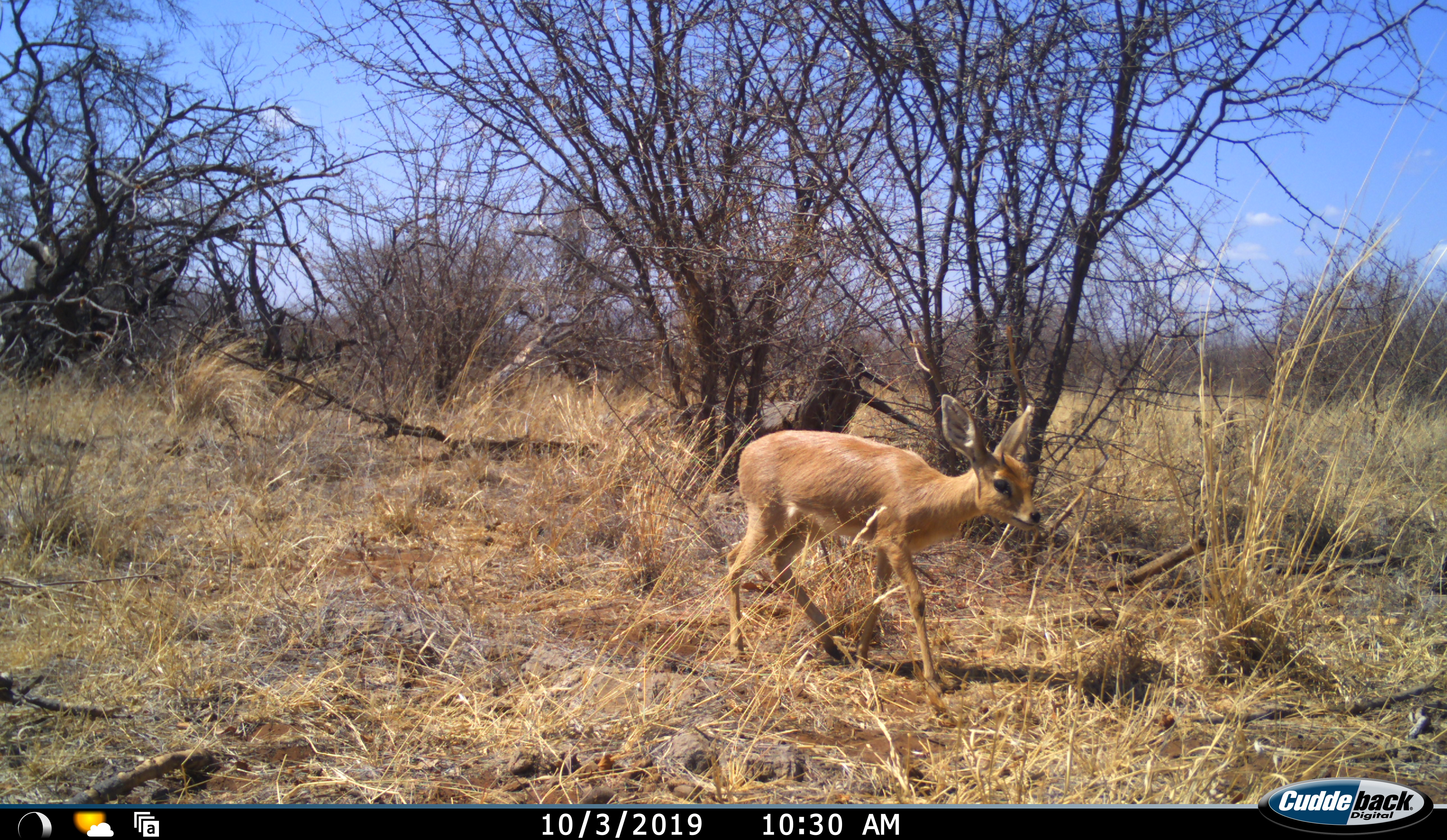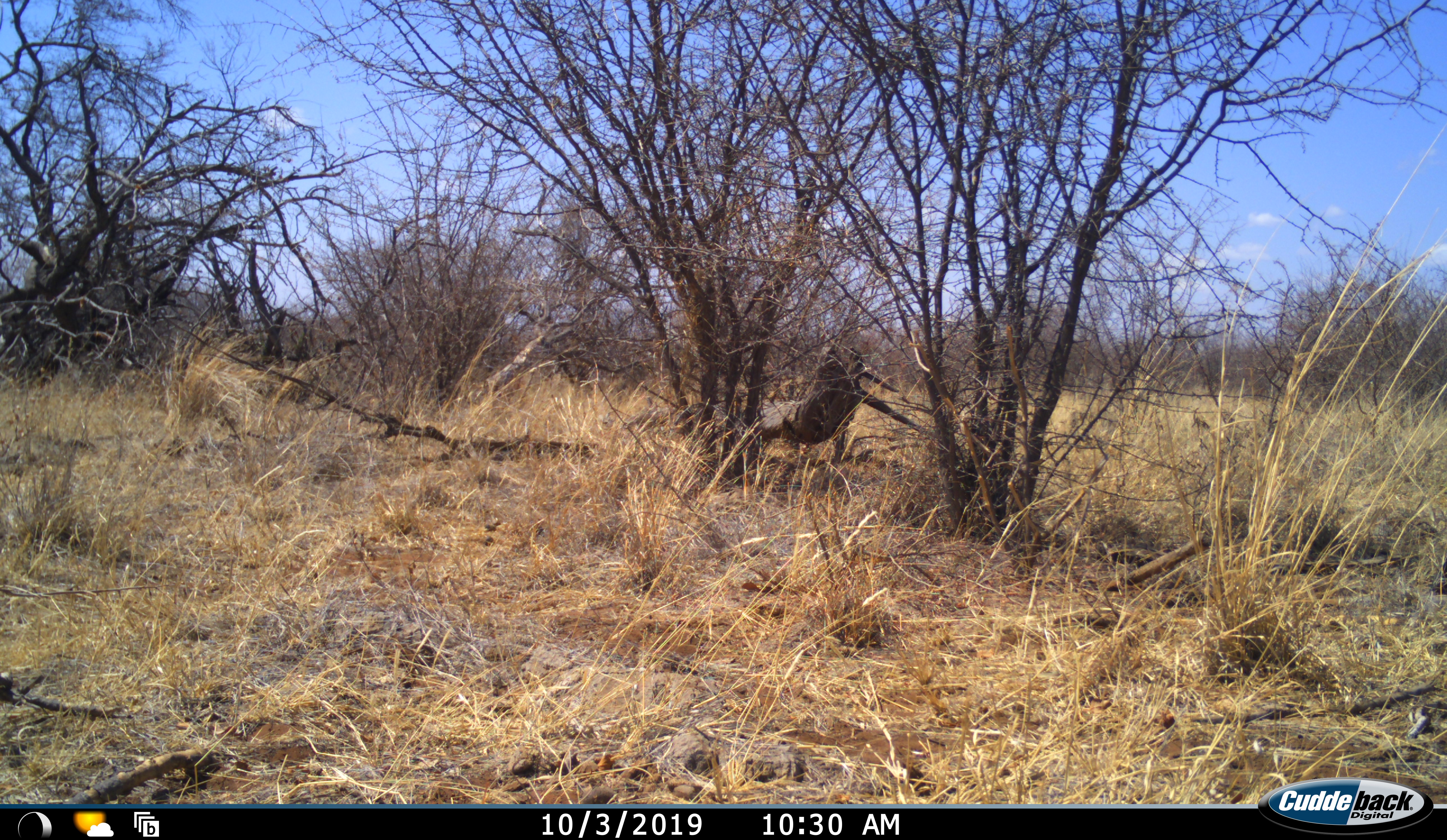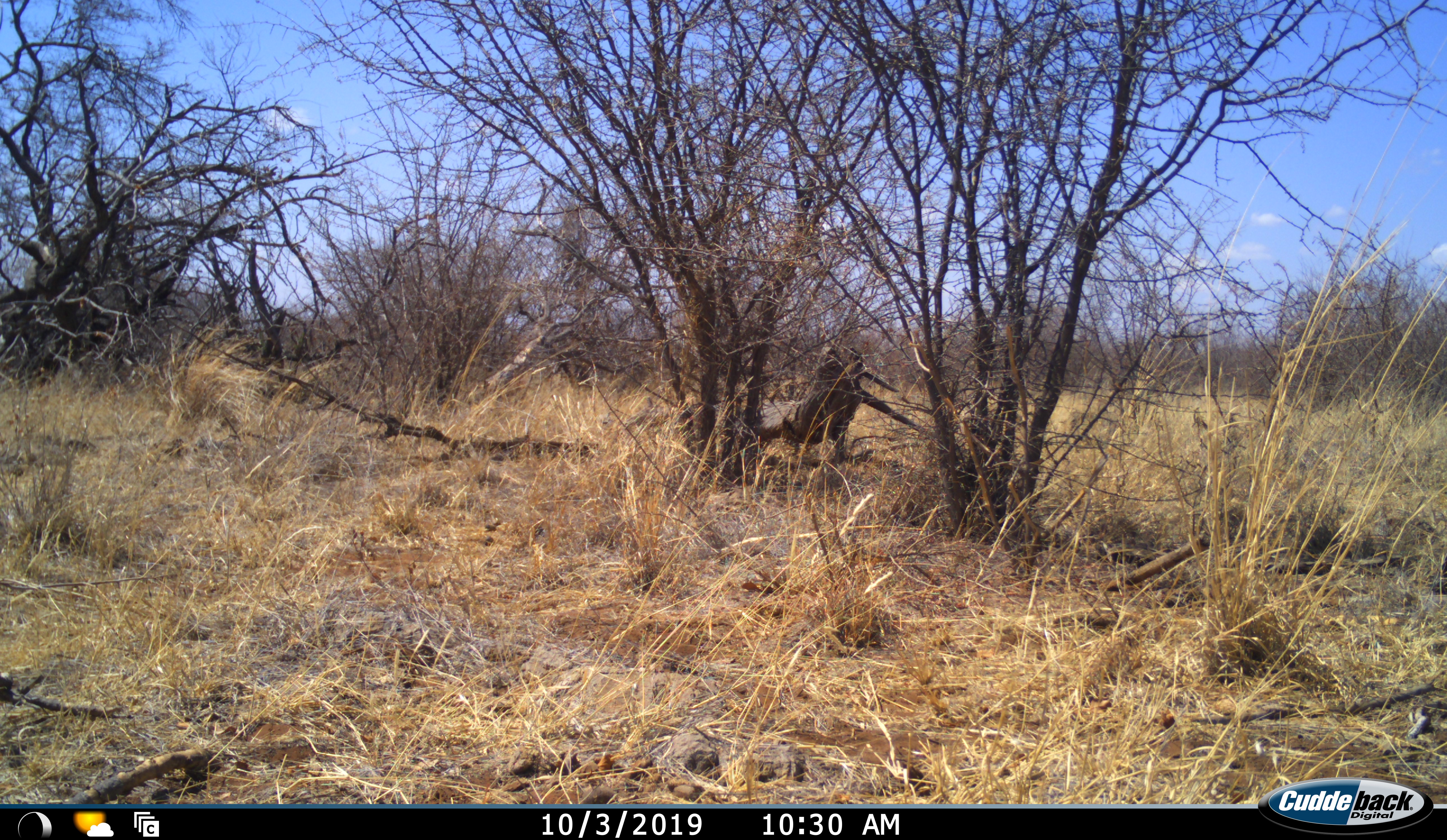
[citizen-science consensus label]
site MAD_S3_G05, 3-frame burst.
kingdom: Animalia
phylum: Chordata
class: Mammalia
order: Artiodactyla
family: Bovidae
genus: Raphicerus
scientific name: Raphicerus campestris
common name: steenbok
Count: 1.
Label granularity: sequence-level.